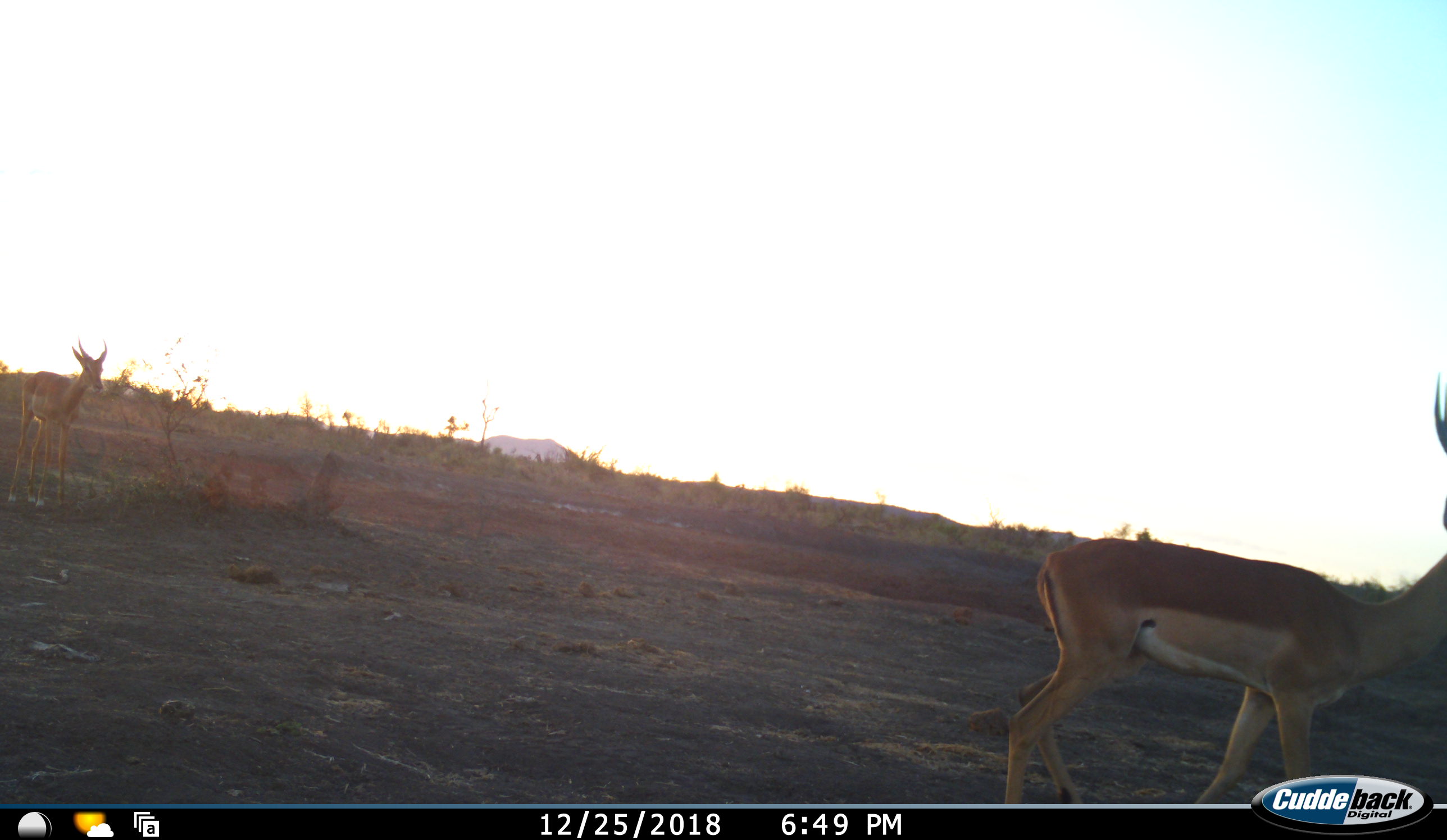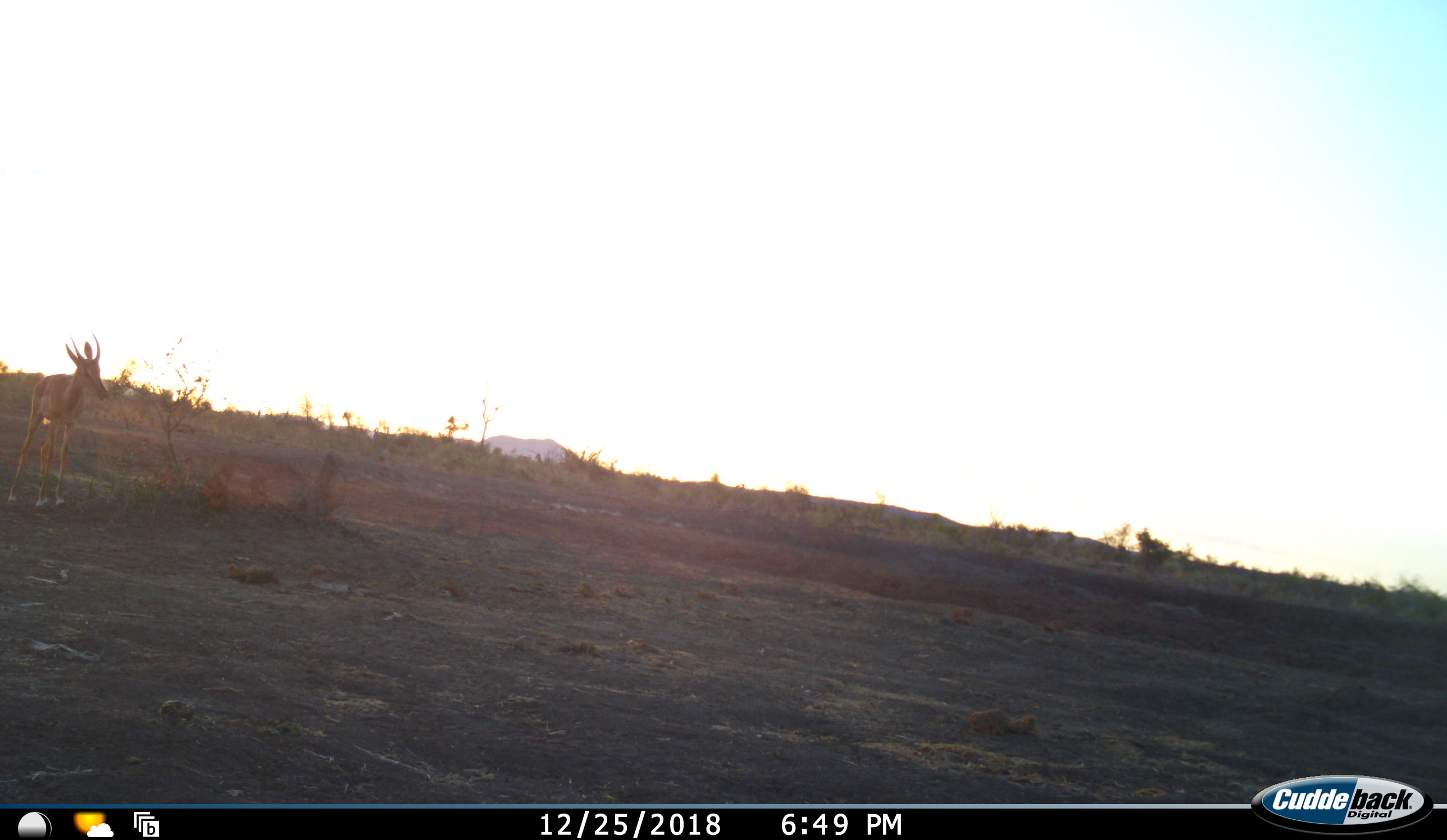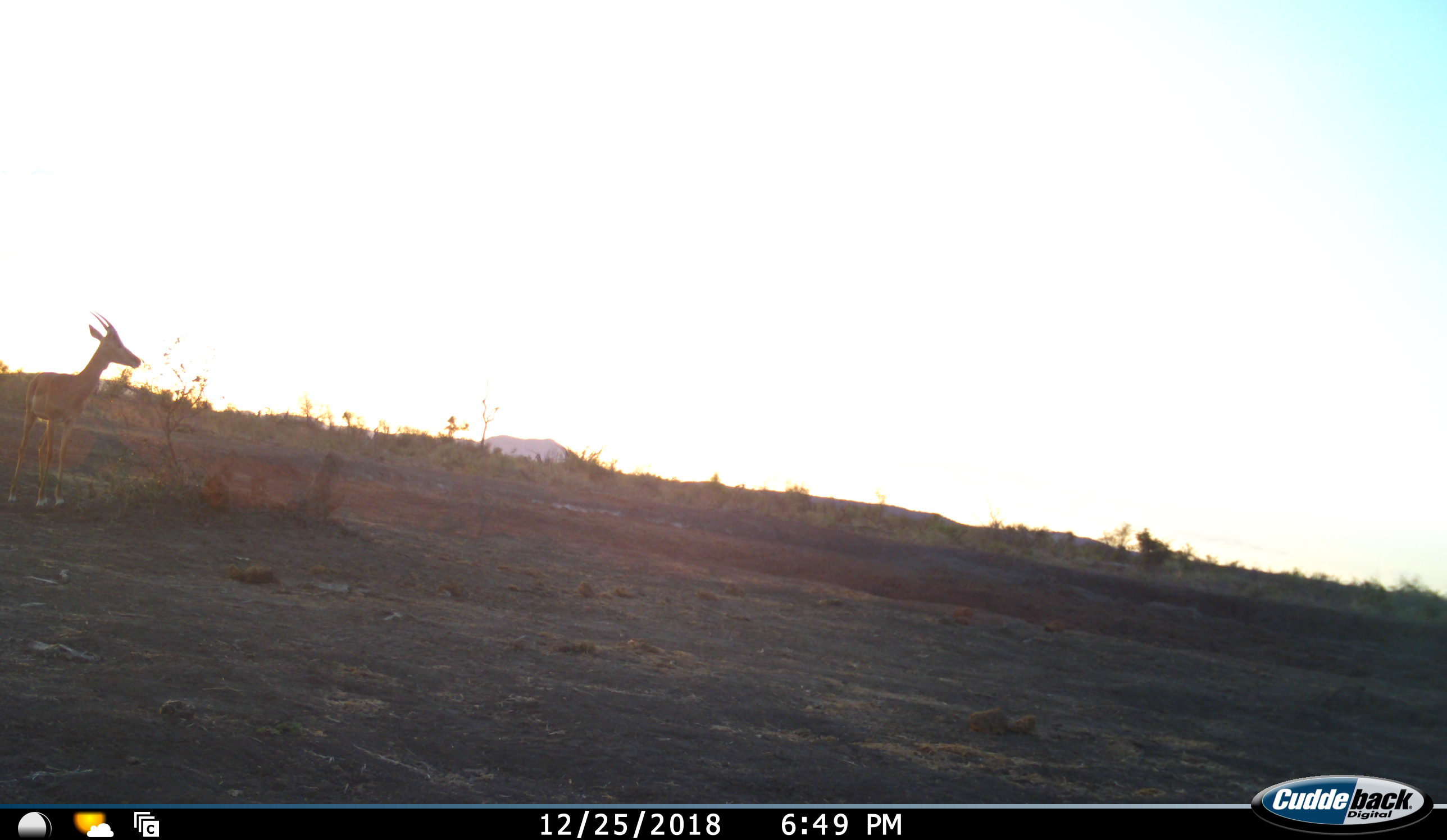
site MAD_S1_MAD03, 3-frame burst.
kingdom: Animalia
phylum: Chordata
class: Mammalia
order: Artiodactyla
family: Bovidae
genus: Aepyceros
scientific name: Aepyceros melampus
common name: impala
Impala (Aepyceros melampus), count 2. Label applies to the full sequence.